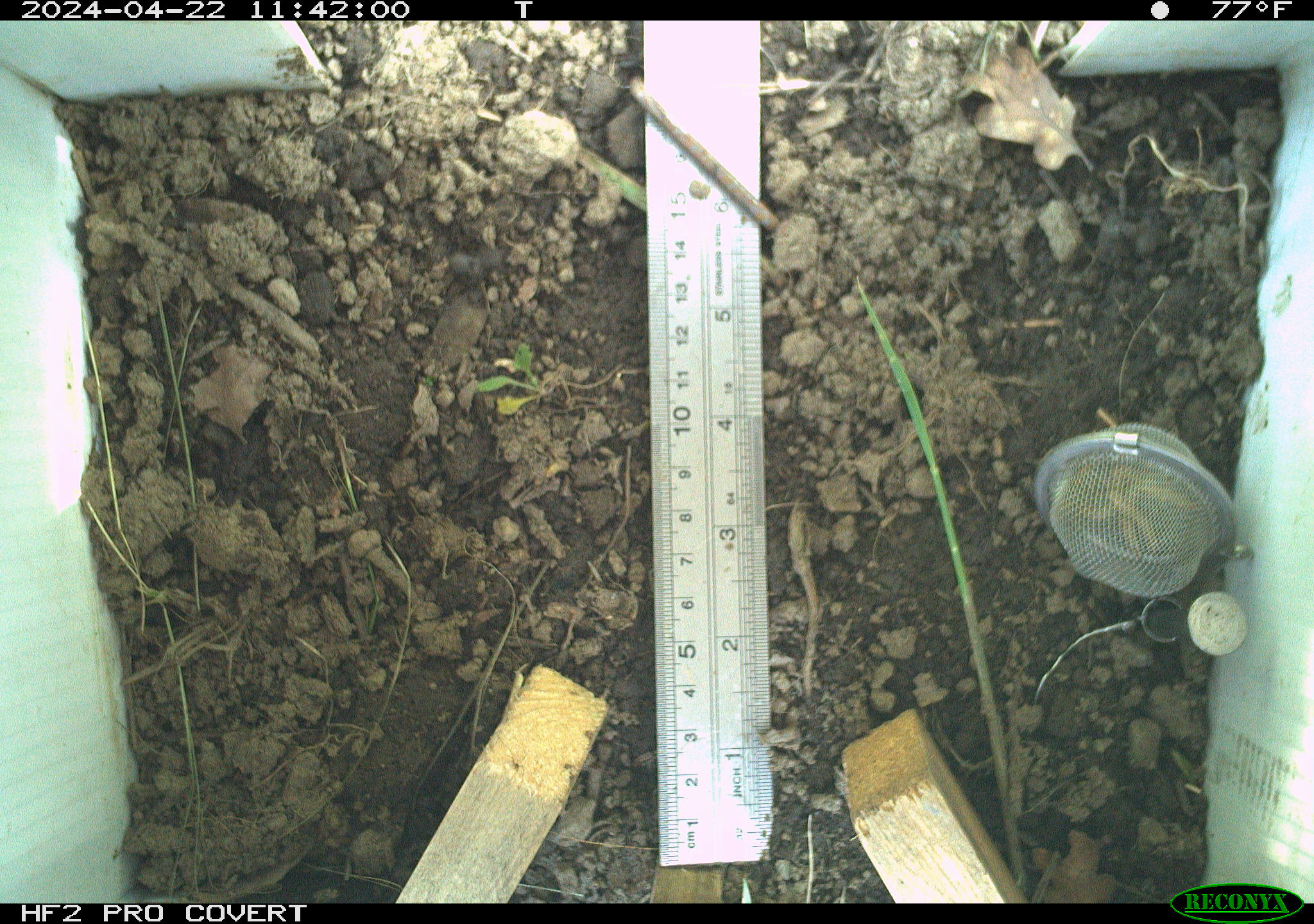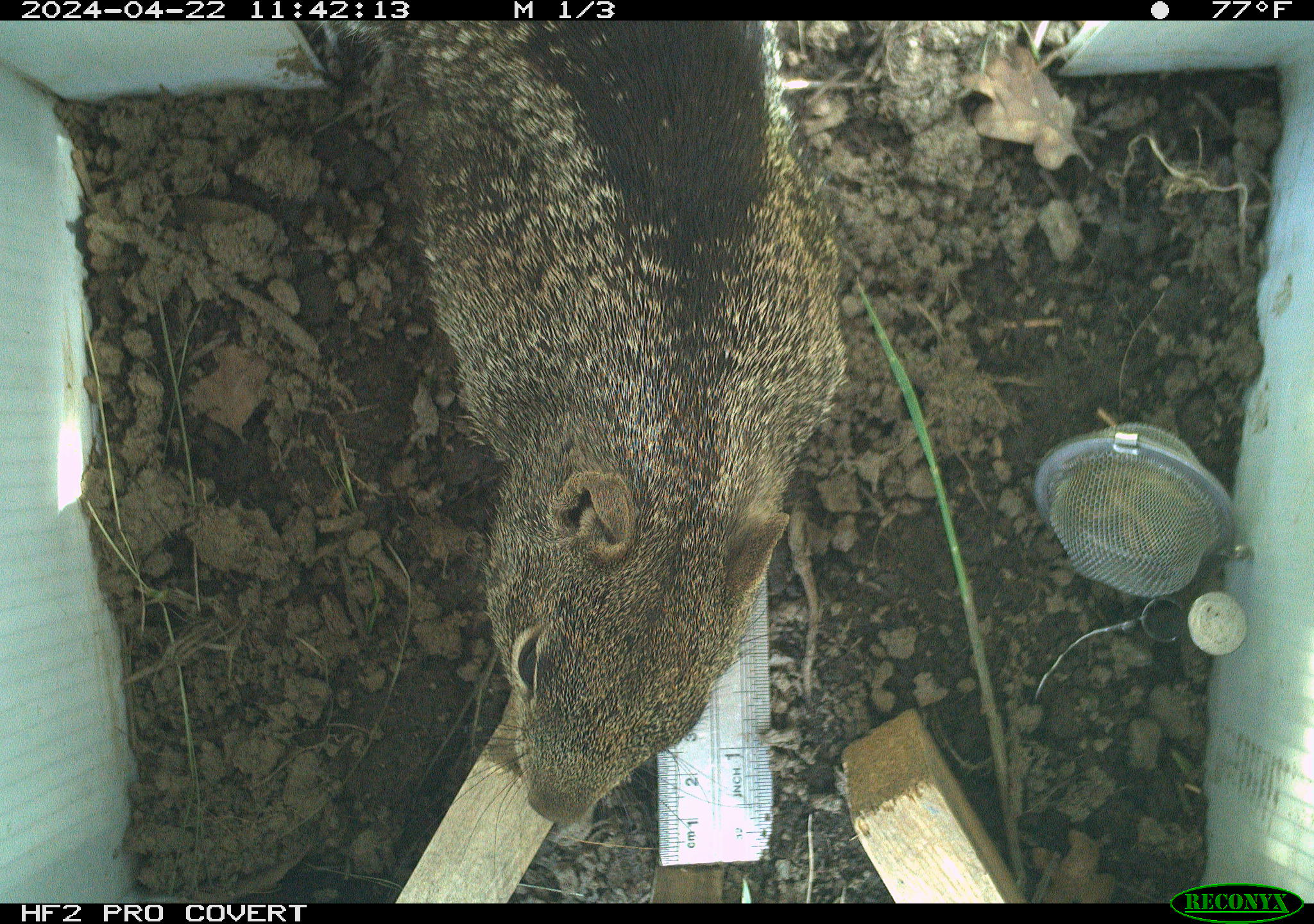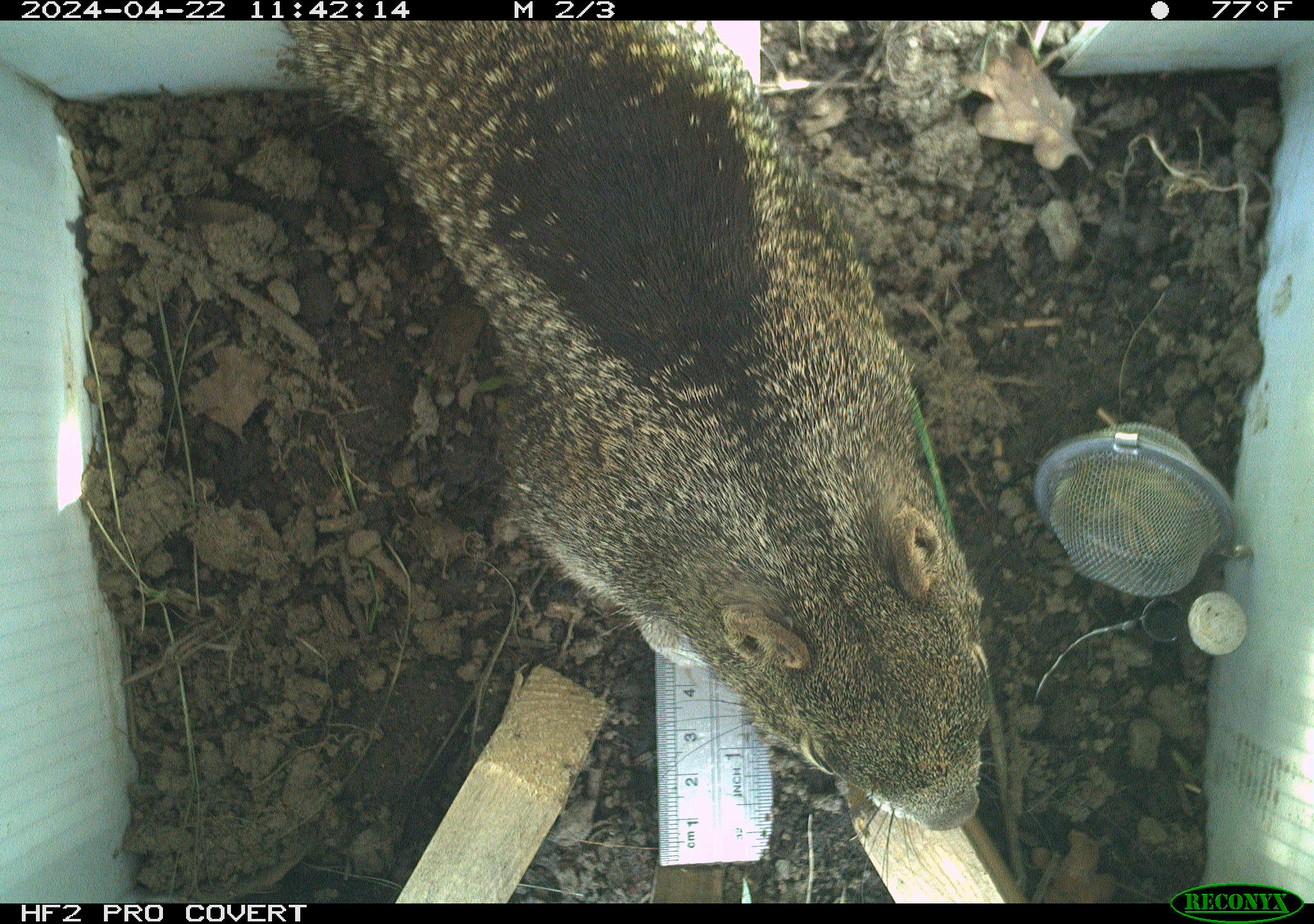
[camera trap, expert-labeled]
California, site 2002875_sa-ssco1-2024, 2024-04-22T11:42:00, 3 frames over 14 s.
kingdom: Animalia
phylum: Chordata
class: Mammalia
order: Rodentia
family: Sciuridae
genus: Otospermophilus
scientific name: Otospermophilus beecheyi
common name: california ground squirrel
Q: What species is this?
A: California ground squirrel (Otospermophilus beecheyi).